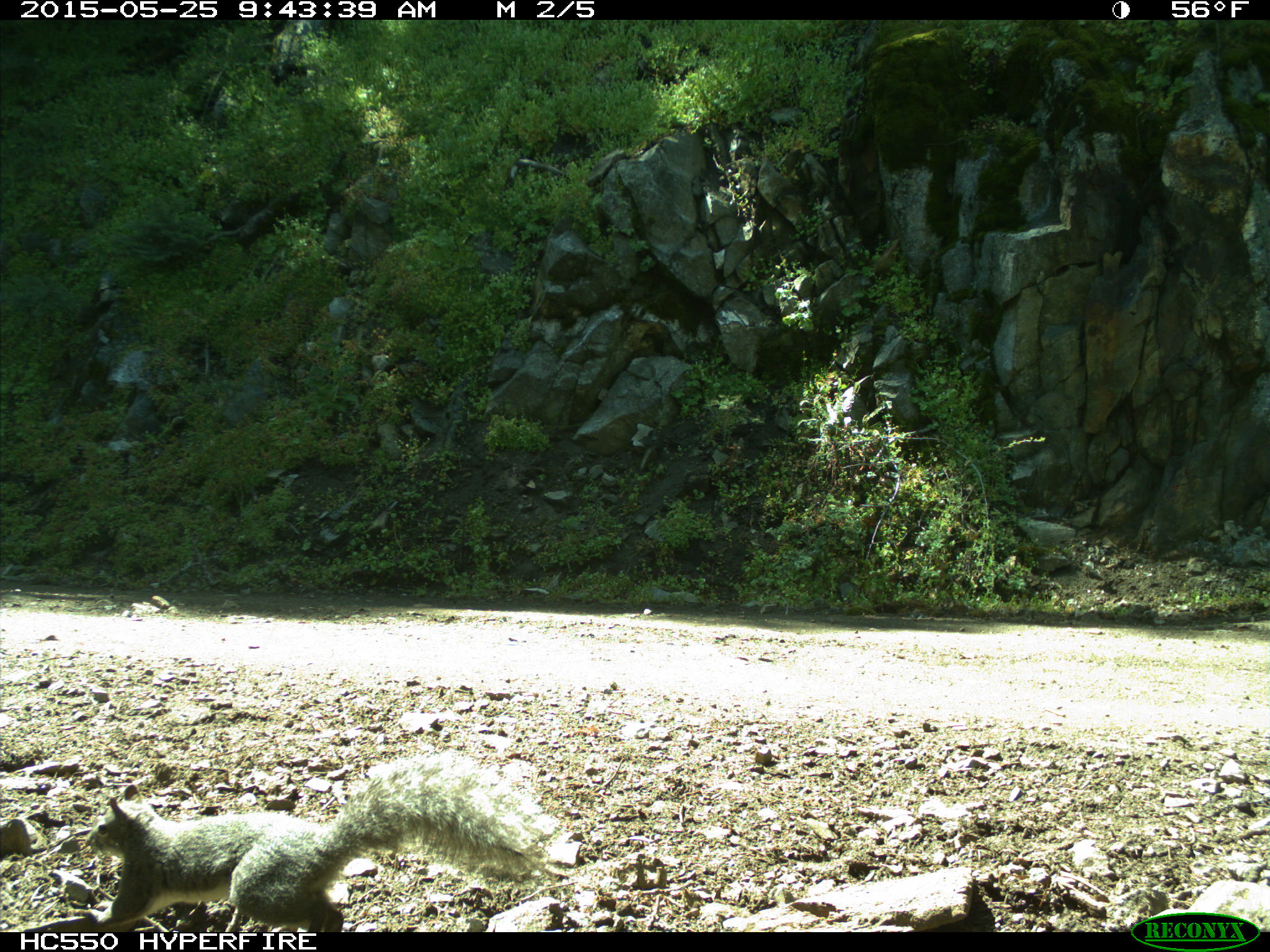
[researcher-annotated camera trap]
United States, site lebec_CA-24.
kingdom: Animalia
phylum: Chordata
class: Mammalia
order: Rodentia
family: Sciuridae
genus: Sciurus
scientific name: Sciurus carolinensis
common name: eastern gray squirrel